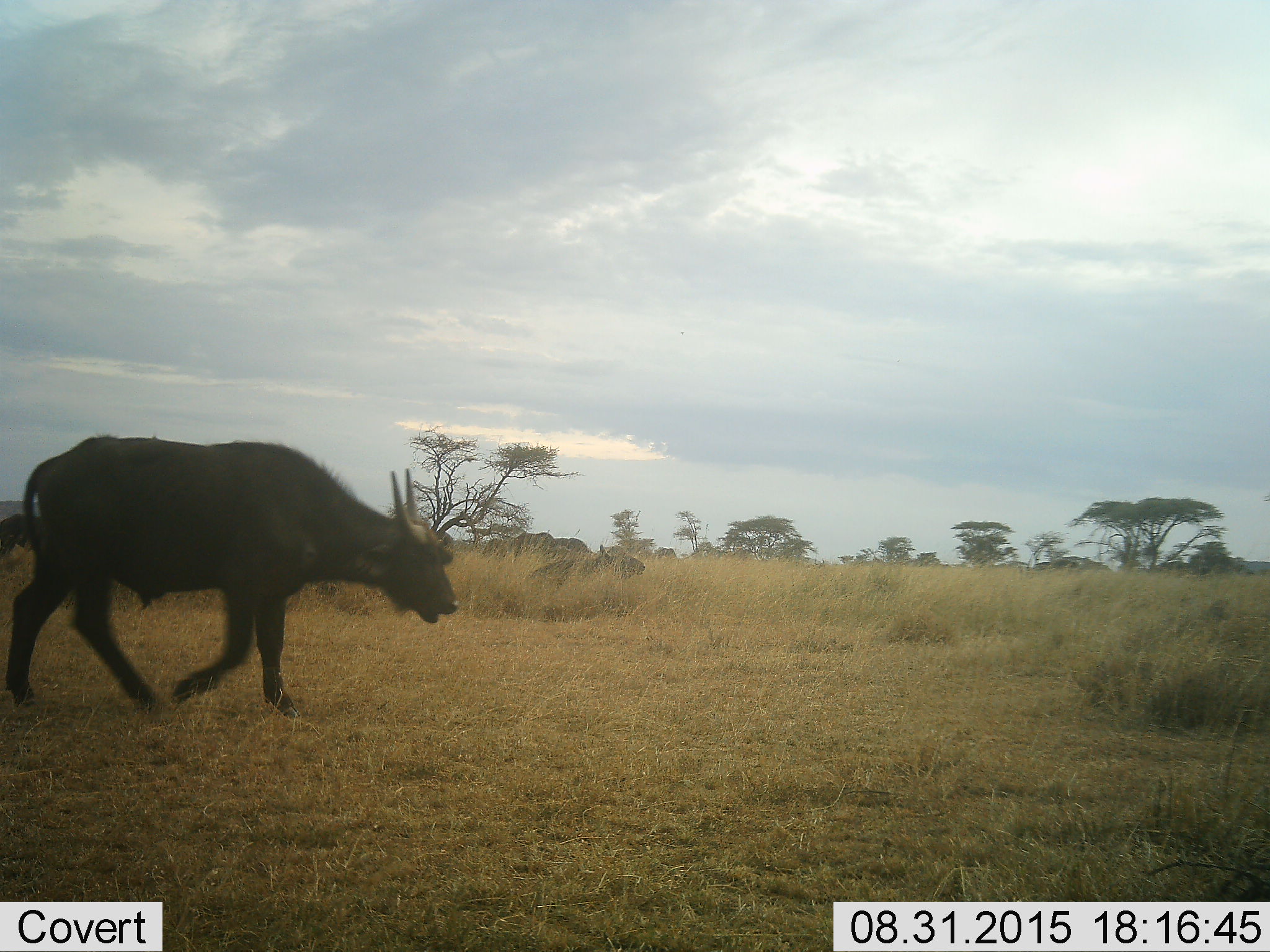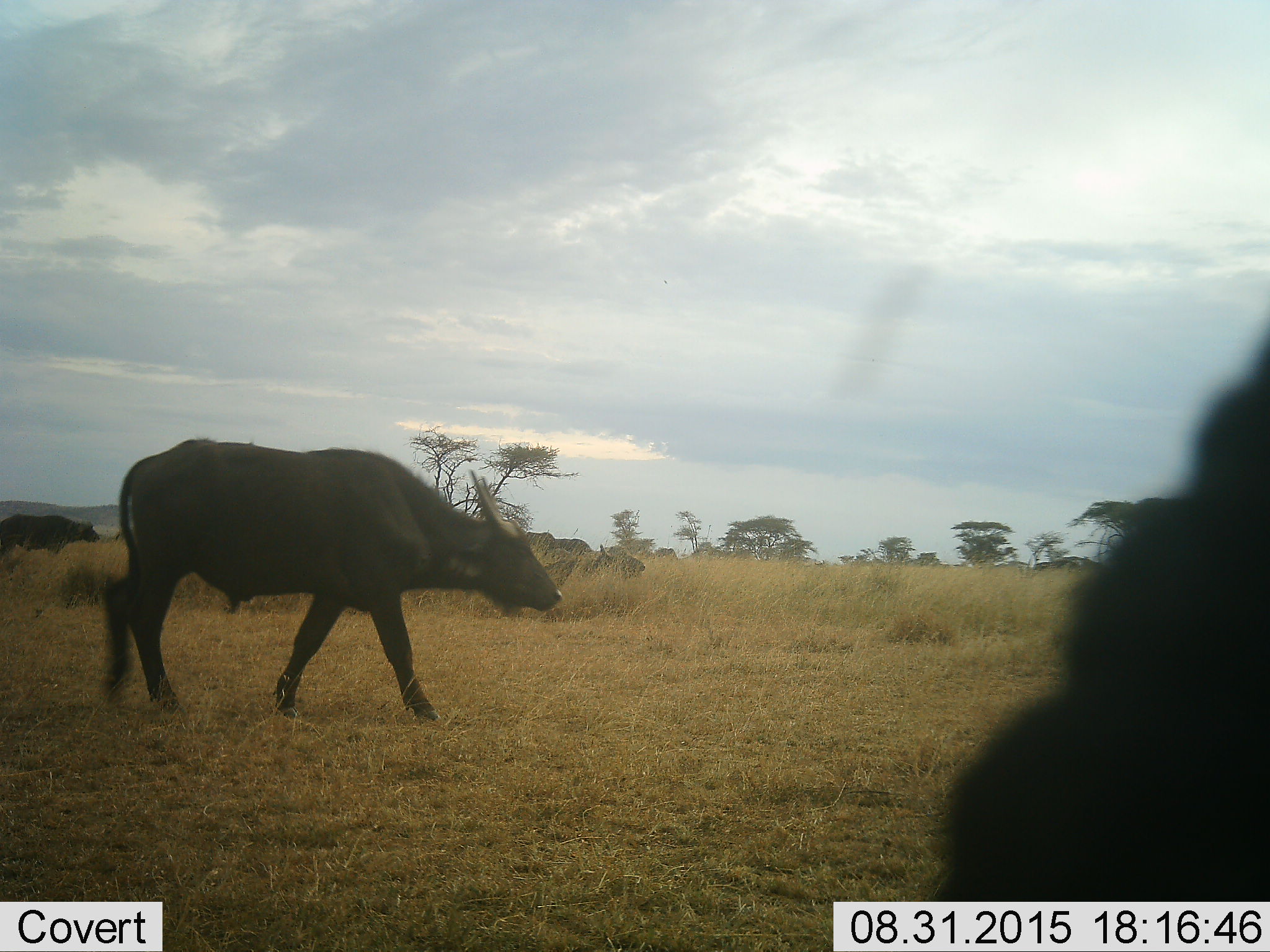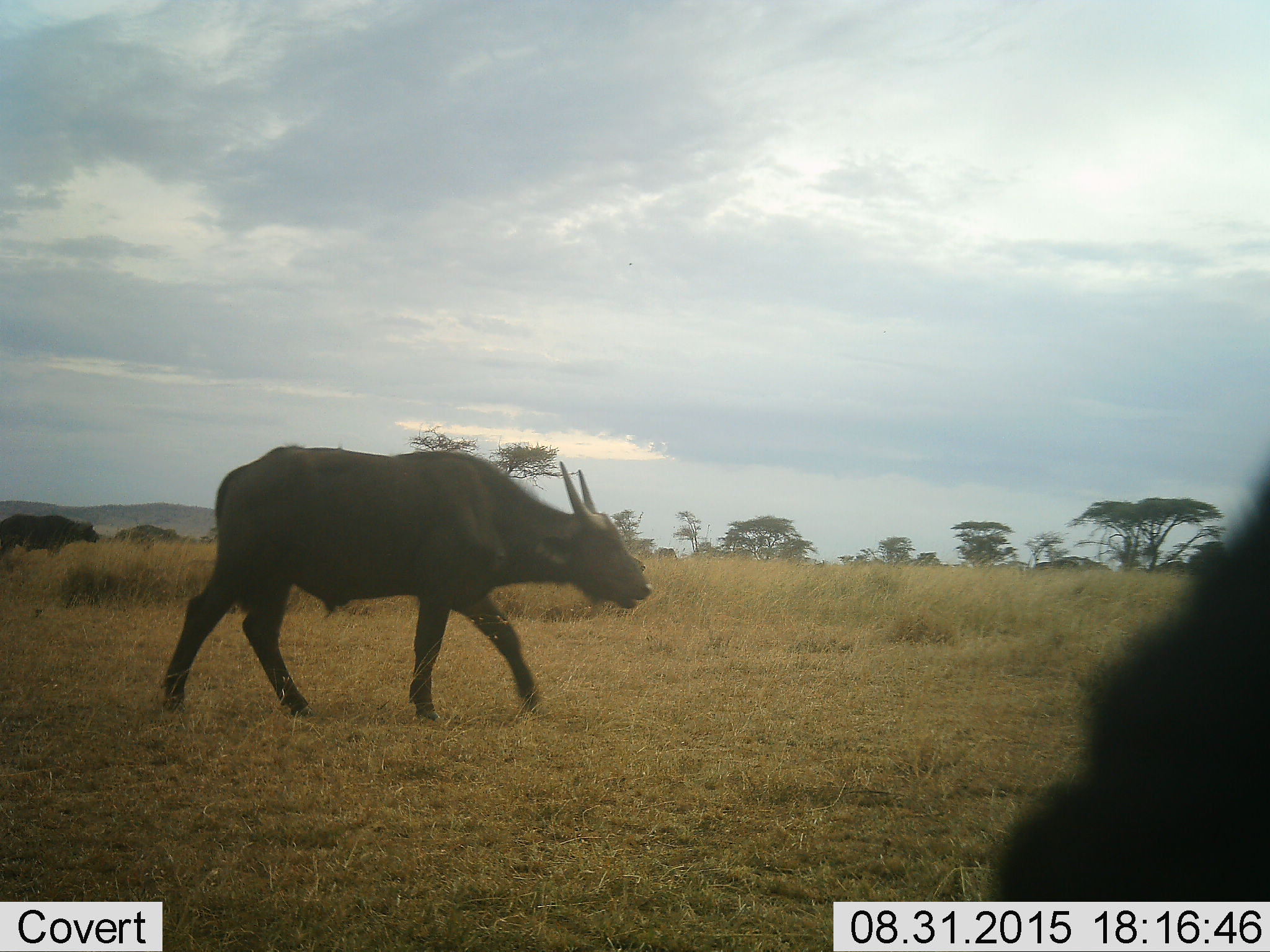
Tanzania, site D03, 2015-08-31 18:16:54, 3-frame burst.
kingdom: Animalia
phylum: Chordata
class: Mammalia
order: Artiodactyla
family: Bovidae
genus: Syncerus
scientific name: Syncerus caffer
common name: cape buffalo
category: buffalo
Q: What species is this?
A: Buffalo (cape buffalo) (Syncerus caffer).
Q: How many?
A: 5.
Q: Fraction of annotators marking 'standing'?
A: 56%.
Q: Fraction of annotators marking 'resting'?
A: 44%.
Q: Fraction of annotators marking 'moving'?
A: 89%.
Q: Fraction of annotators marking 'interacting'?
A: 0%.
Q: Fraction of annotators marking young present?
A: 0%.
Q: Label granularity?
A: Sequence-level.